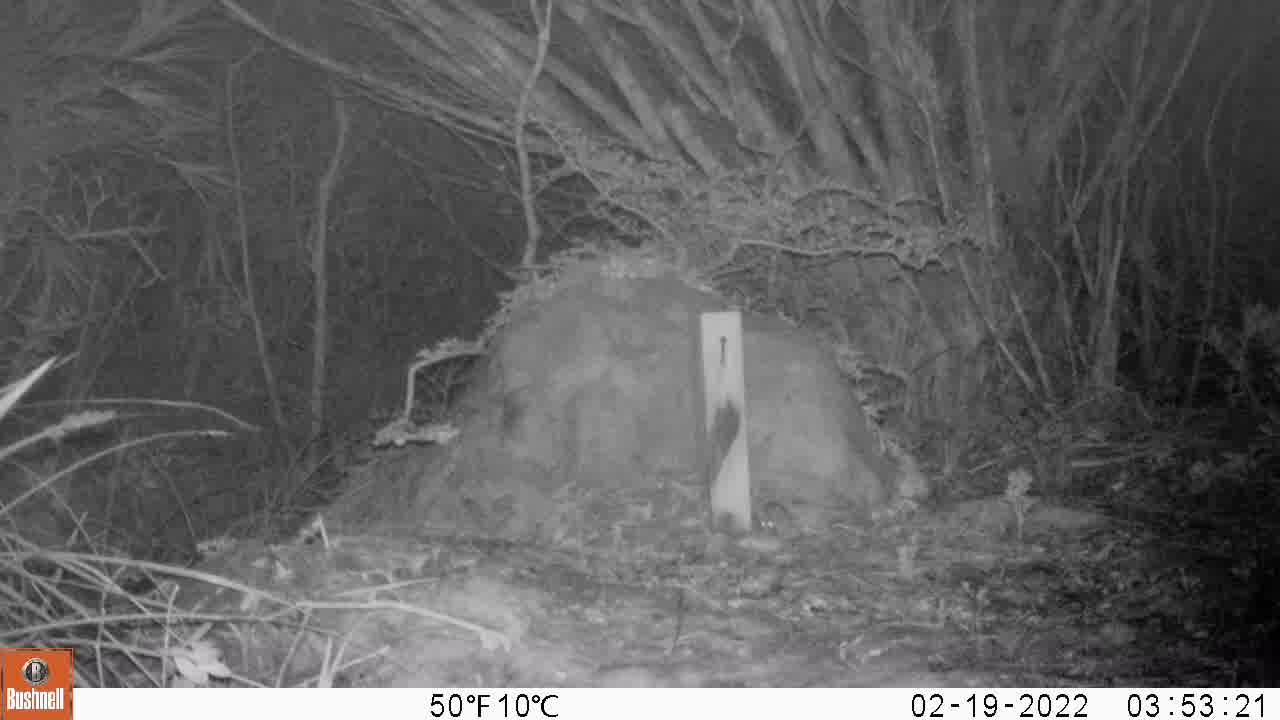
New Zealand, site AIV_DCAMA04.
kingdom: Animalia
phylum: Chordata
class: Mammalia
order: Rodentia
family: Muridae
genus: Mus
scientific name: Mus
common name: mouse